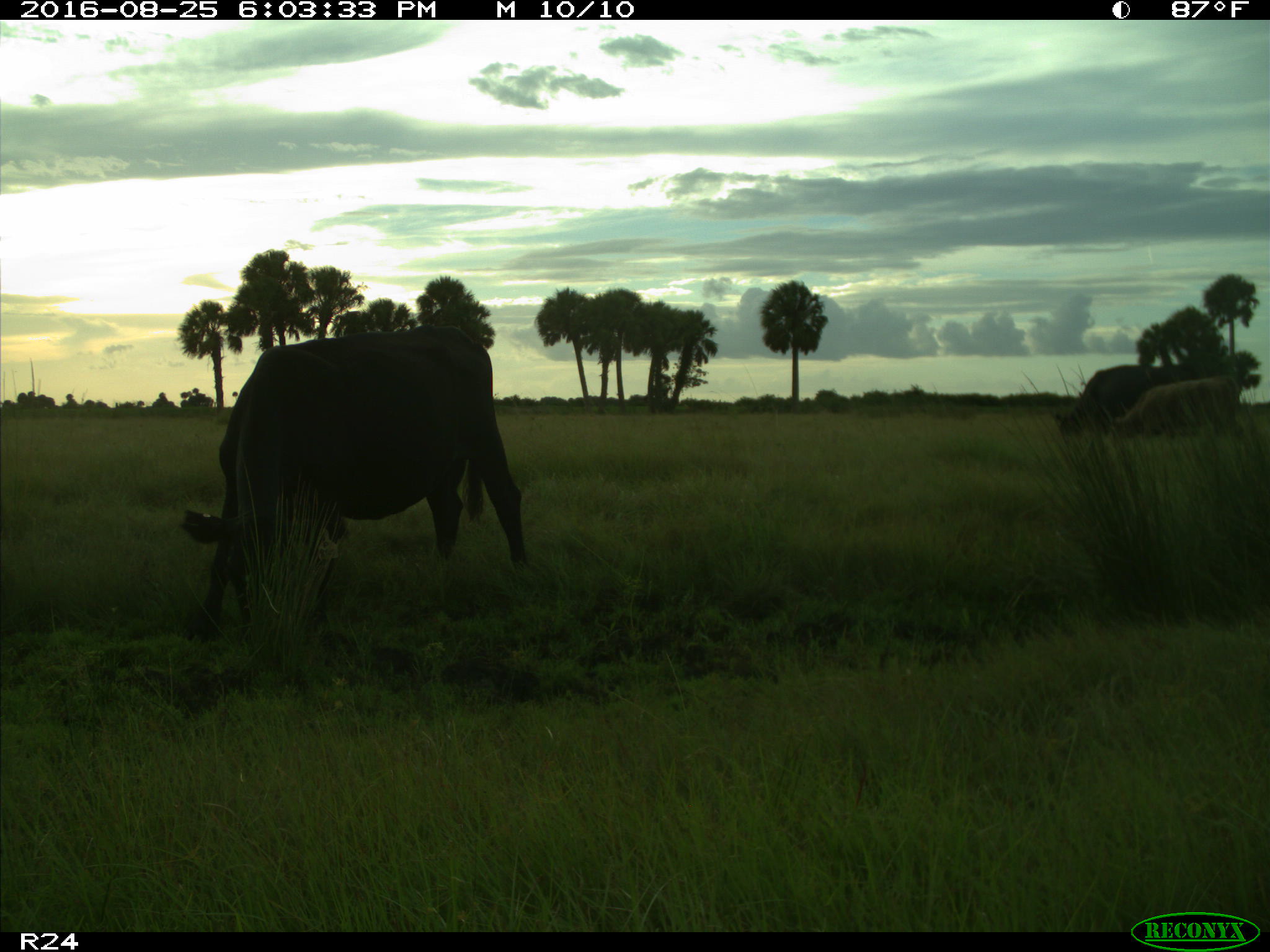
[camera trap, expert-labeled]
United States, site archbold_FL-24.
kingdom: Animalia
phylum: Chordata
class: Mammalia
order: Artiodactyla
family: Bovidae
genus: Bos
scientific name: Bos taurus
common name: domestic cow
Bos taurus (domestic cow).